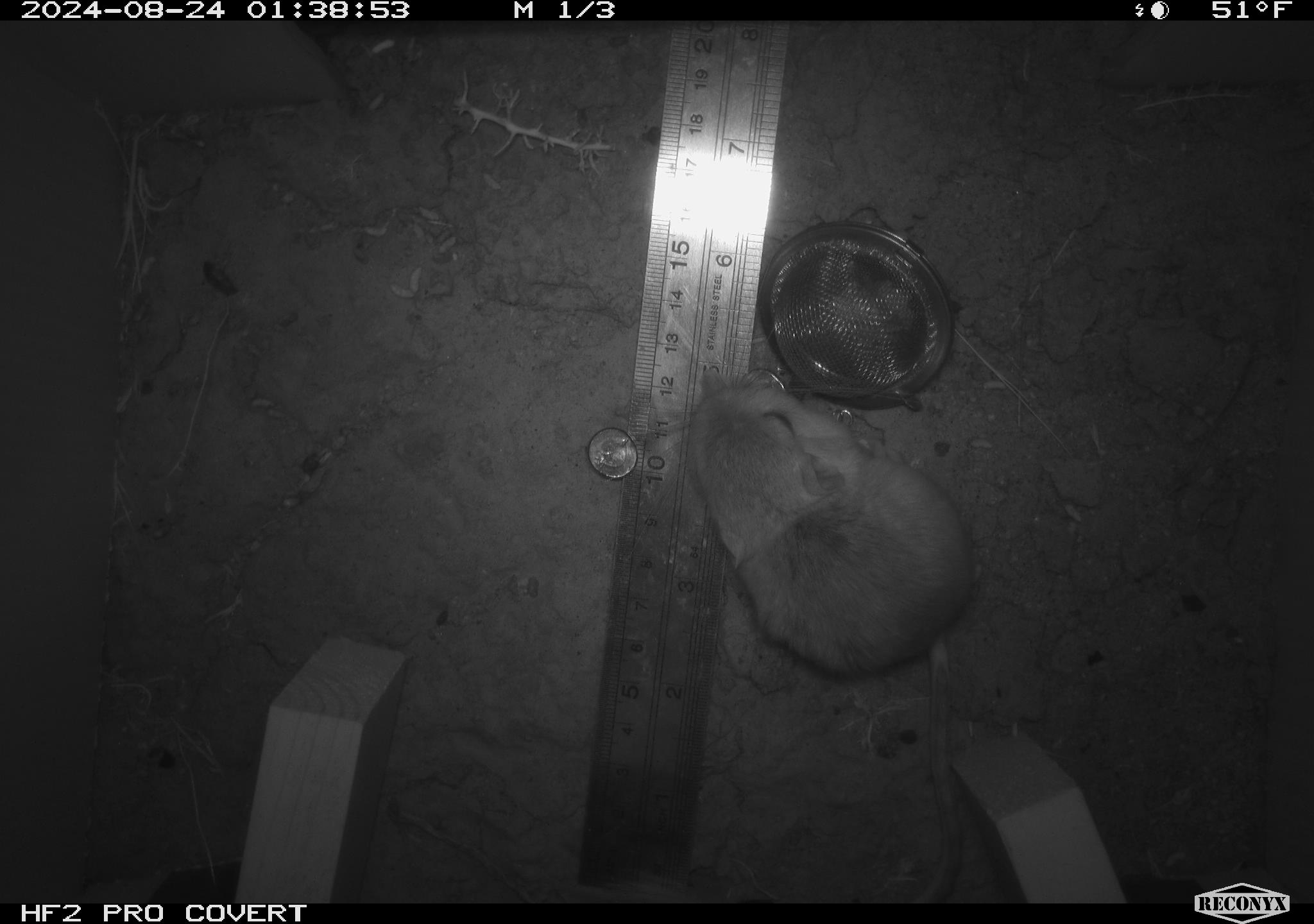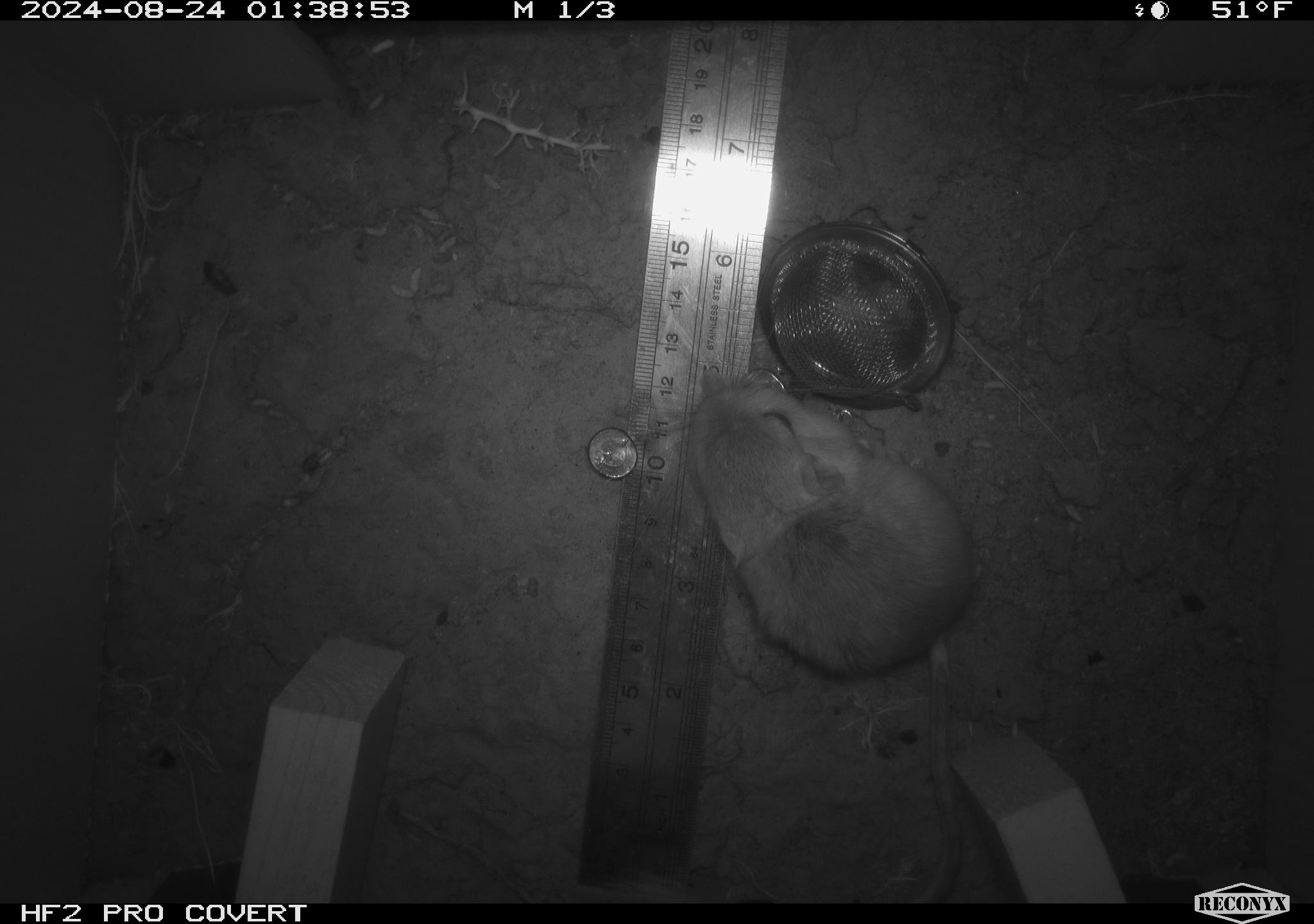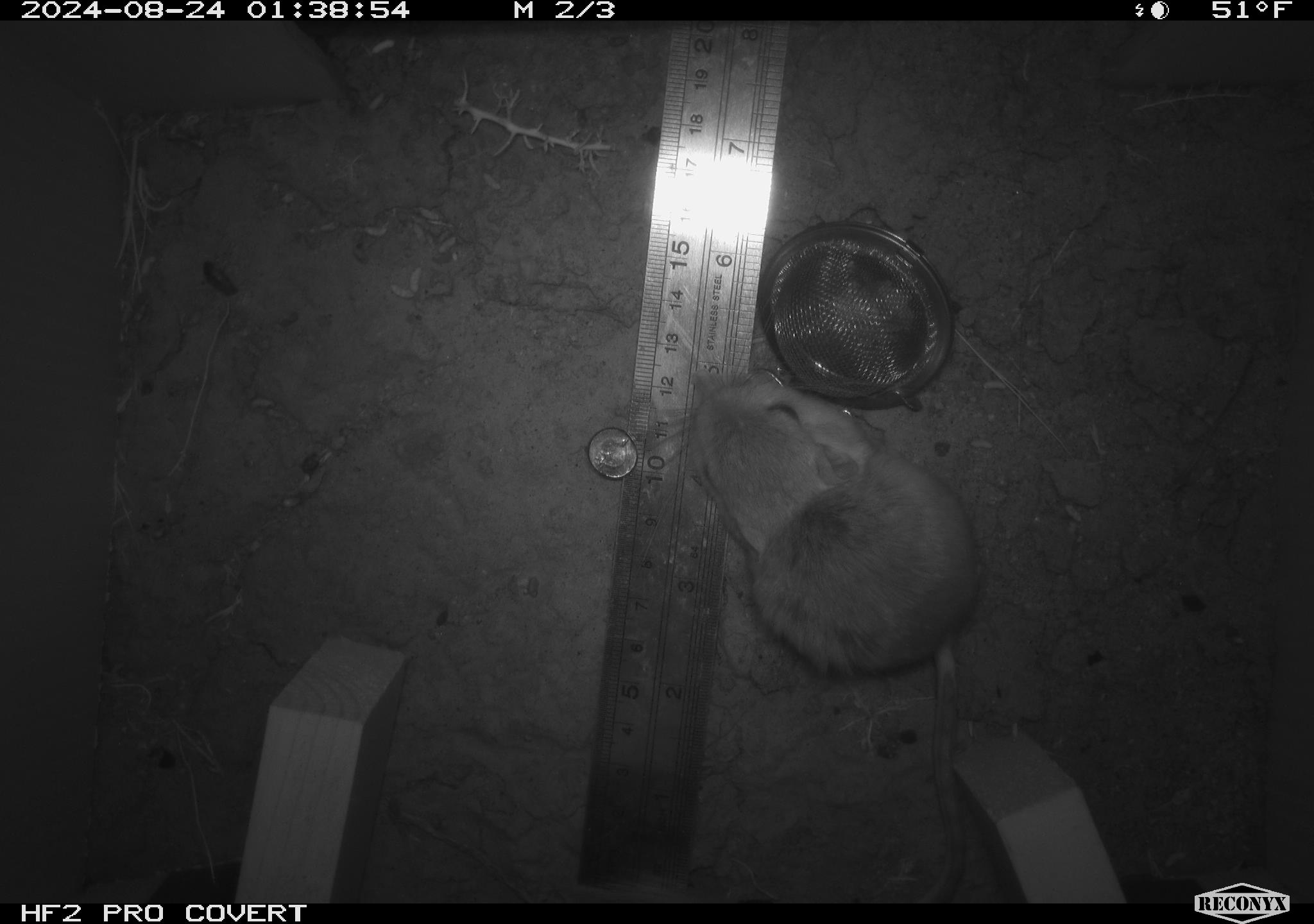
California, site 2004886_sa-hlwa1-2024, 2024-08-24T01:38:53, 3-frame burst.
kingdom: Animalia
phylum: Chordata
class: Mammalia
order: Rodentia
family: Heteromyidae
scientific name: Heteromyidae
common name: kangaroo rats and pocket mice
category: heteromyidae family